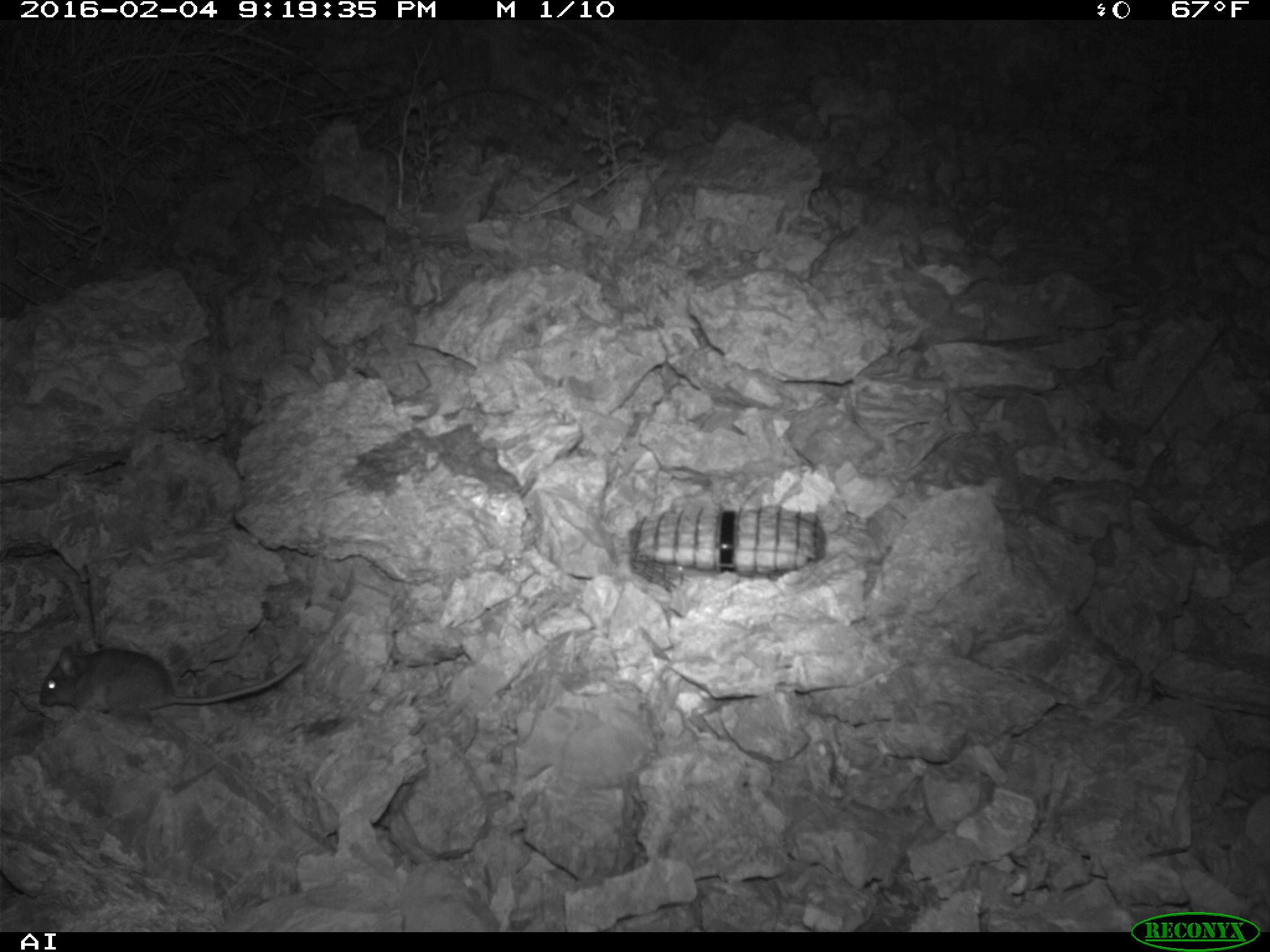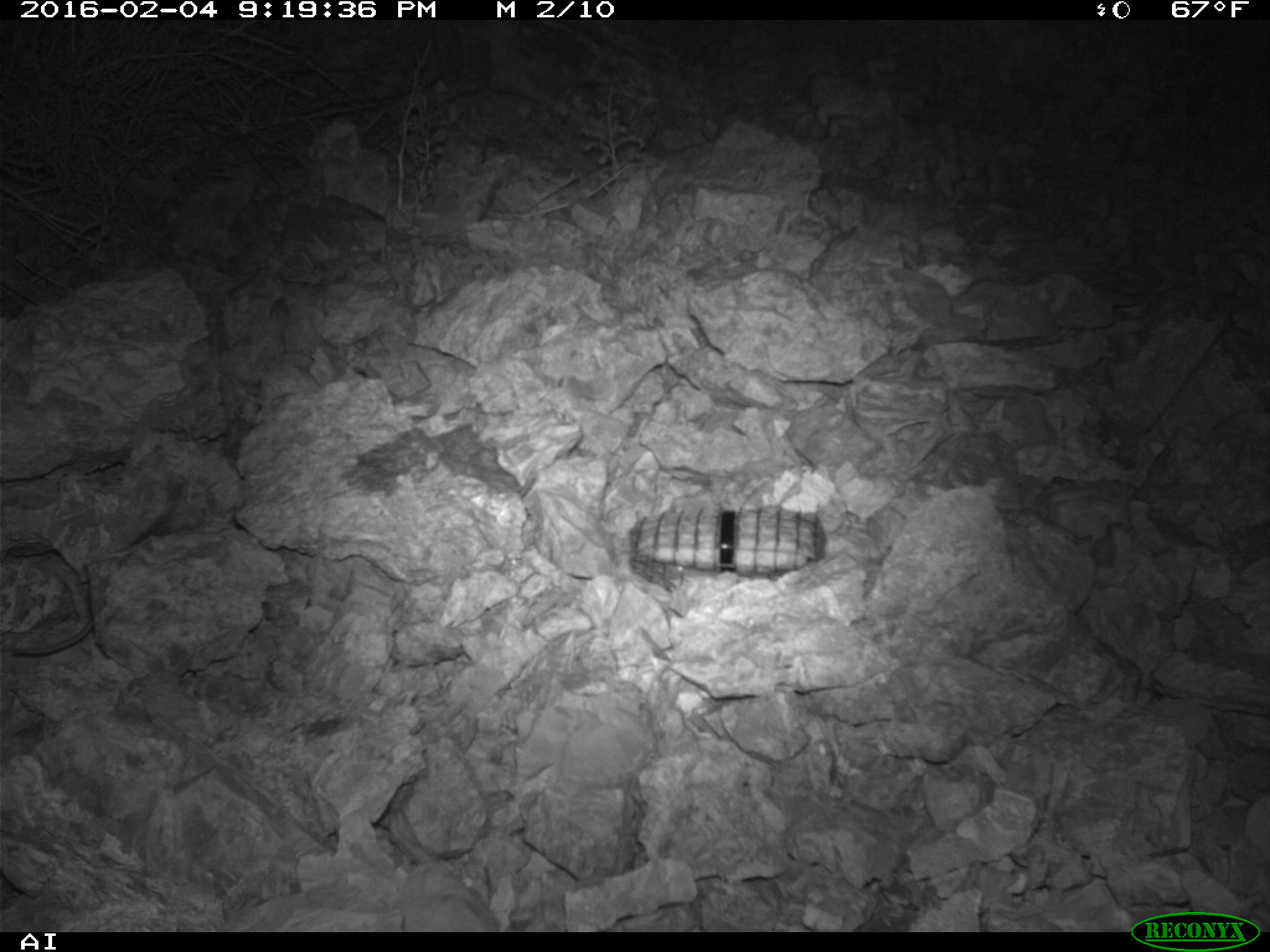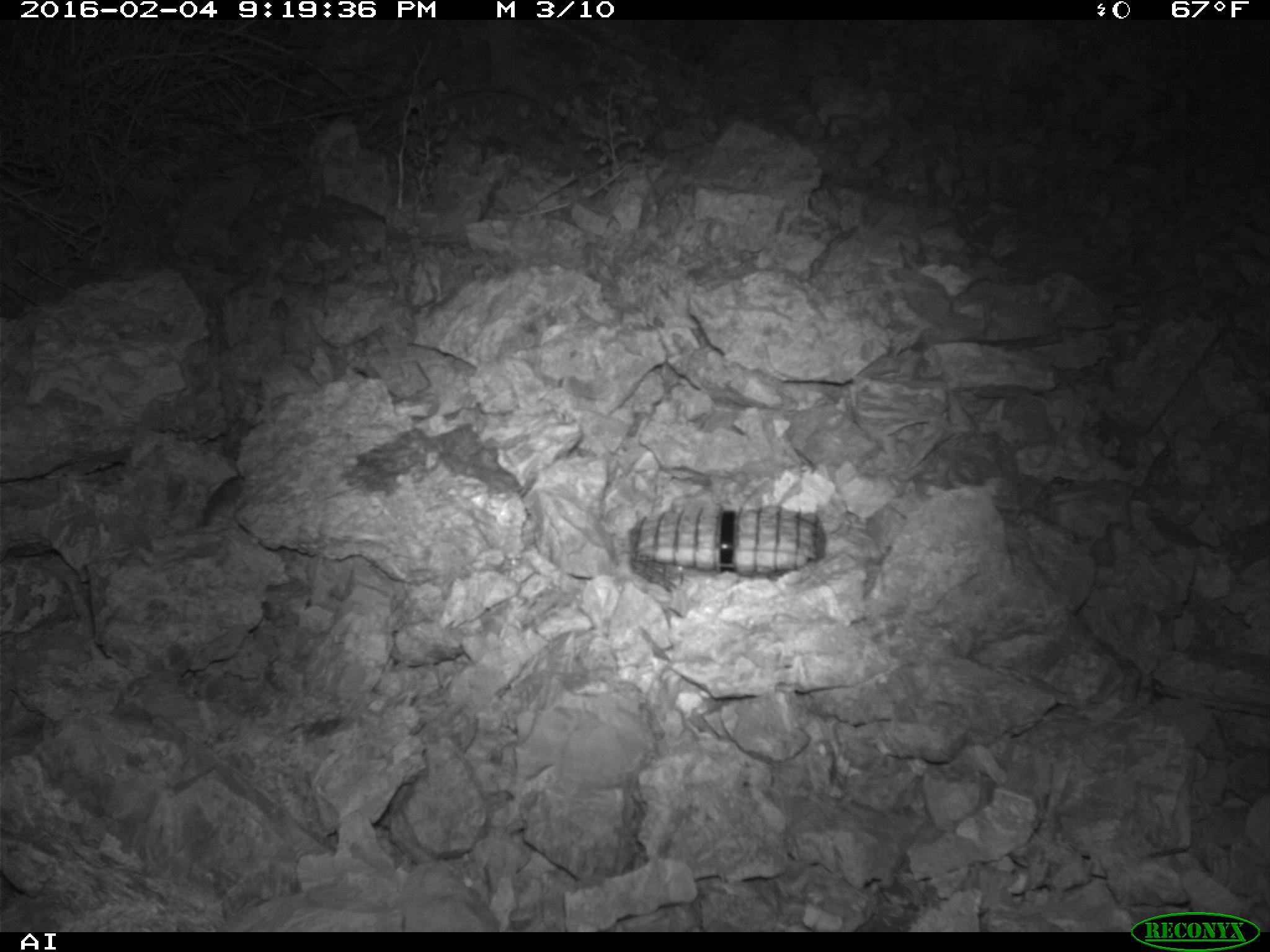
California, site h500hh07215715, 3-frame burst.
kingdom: Animalia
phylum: Chordata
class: Mammalia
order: Rodentia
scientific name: Rodentia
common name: rodent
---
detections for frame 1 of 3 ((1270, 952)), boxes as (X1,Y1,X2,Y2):
rodent: (39,640,306,725)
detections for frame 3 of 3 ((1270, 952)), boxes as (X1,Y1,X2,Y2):
rodent: (201,474,244,528)